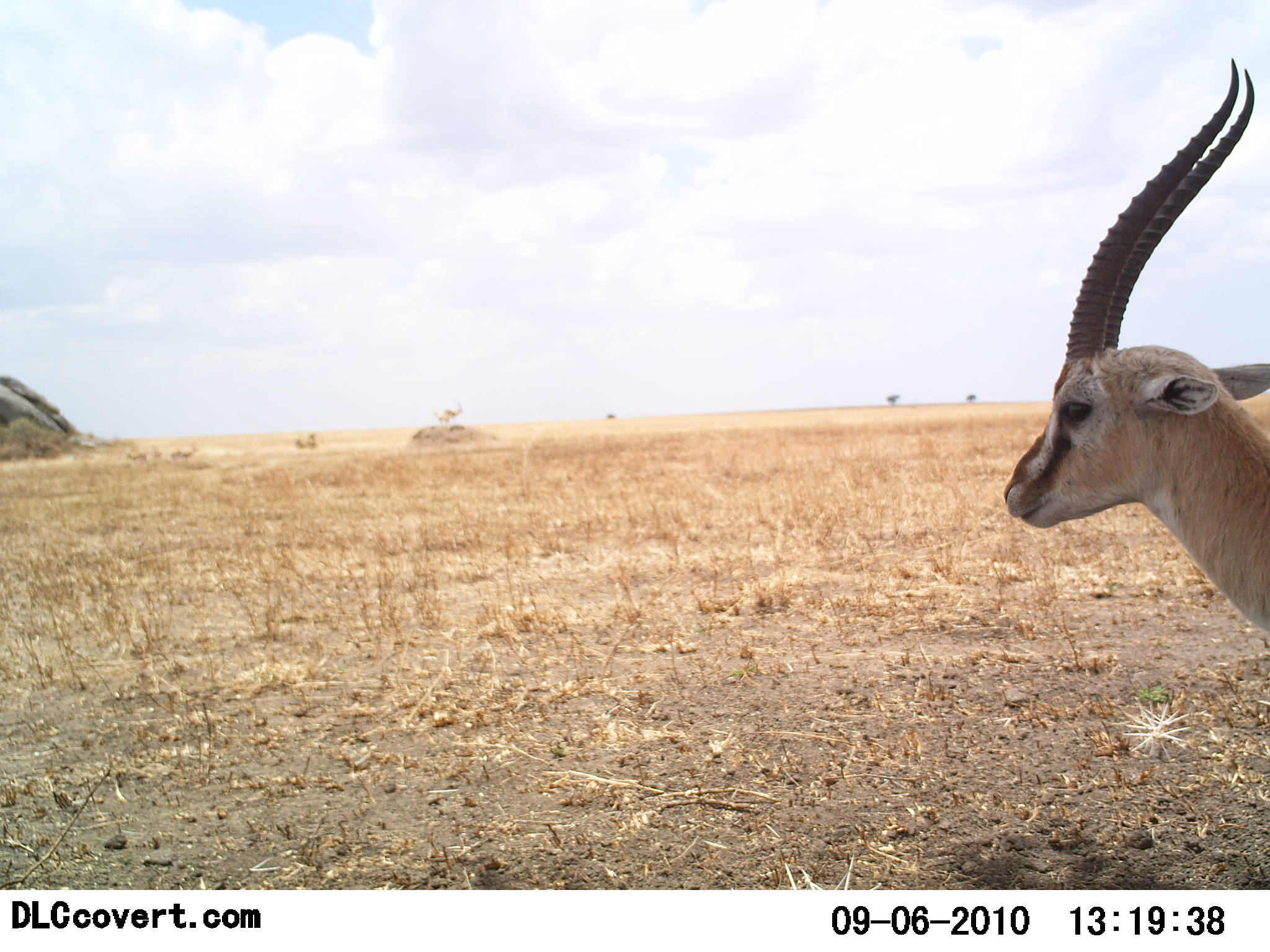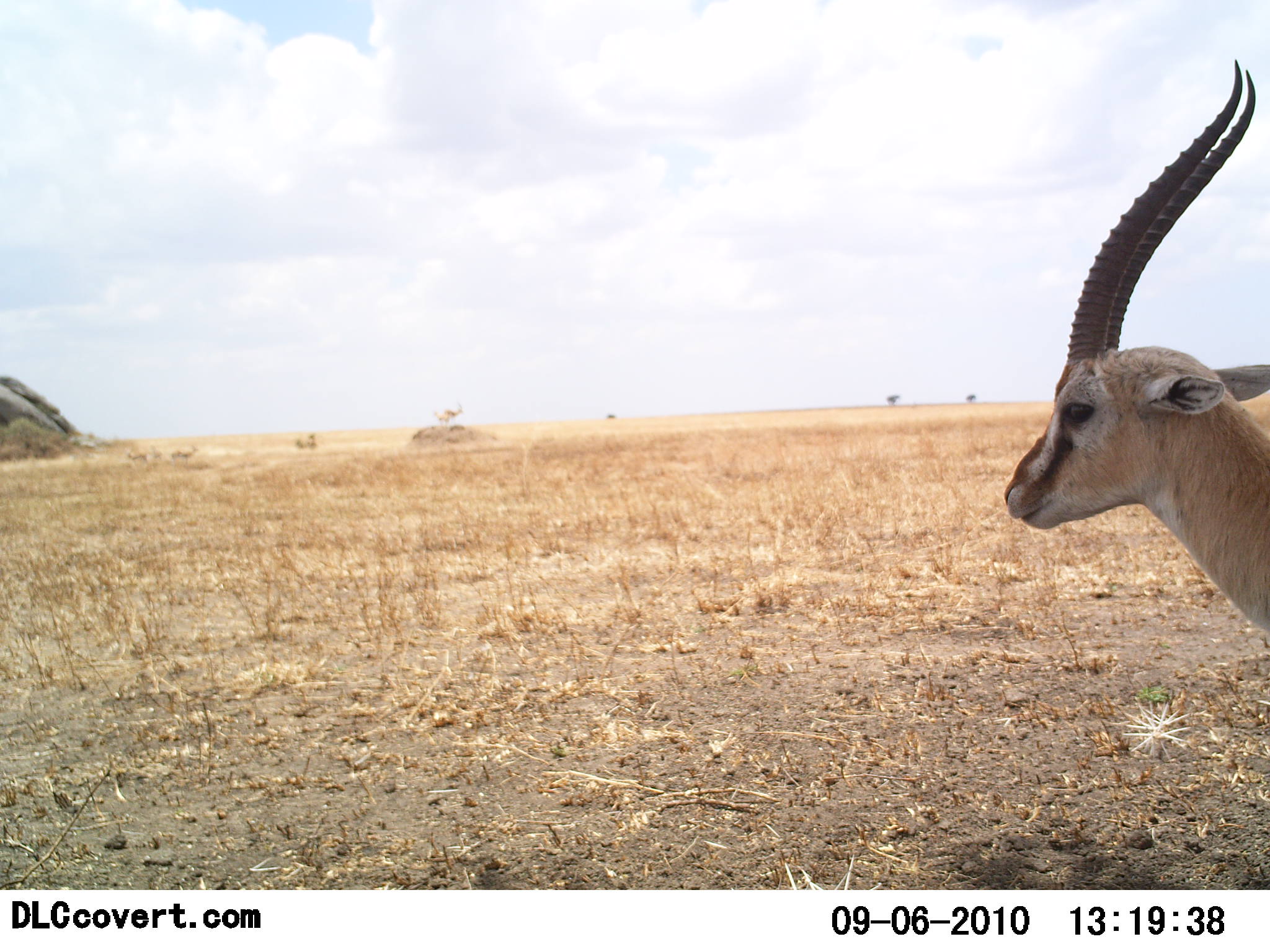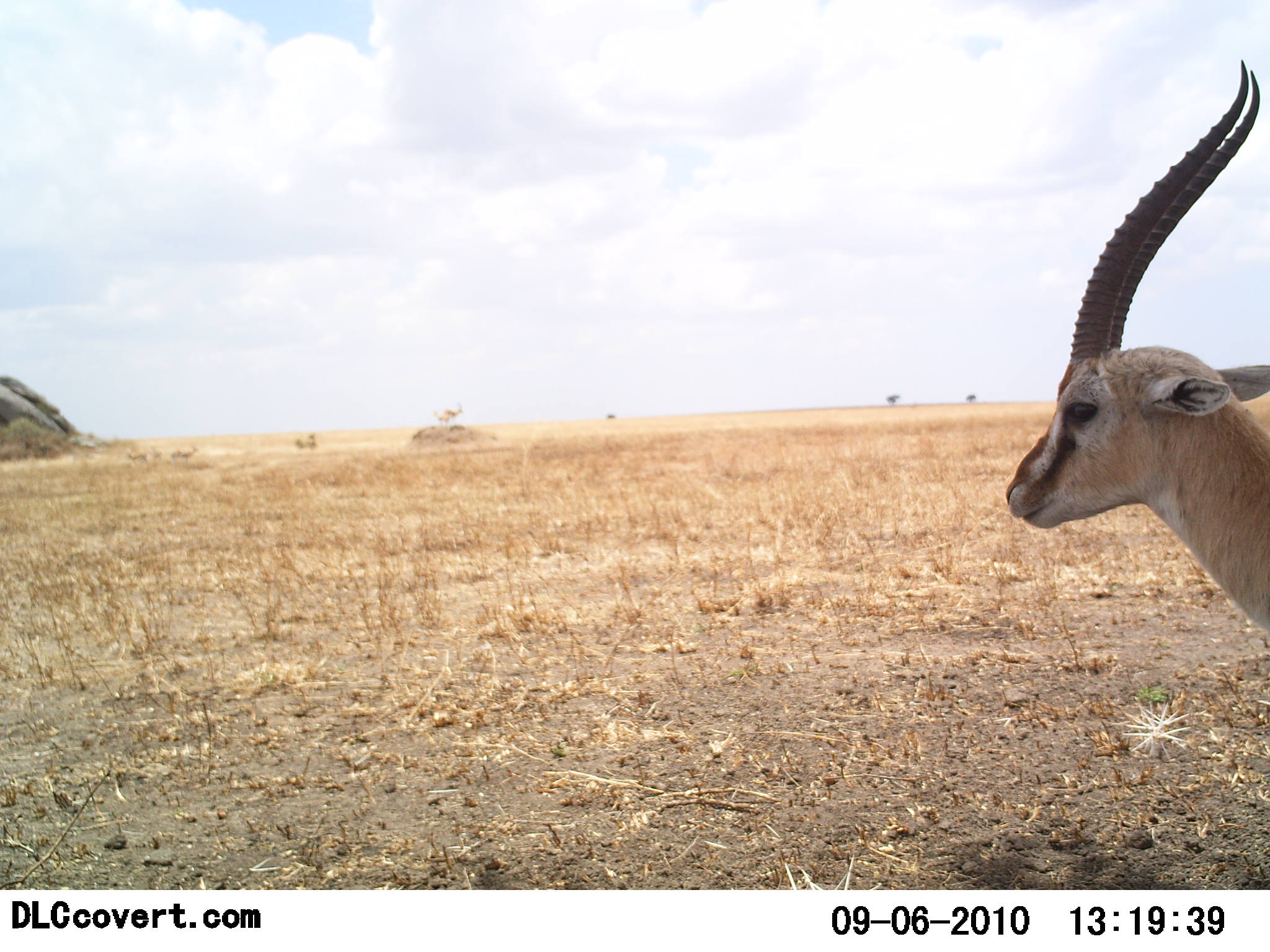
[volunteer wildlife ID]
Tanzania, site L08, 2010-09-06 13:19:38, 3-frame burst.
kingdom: Animalia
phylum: Chordata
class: Mammalia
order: Artiodactyla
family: Bovidae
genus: Eudorcas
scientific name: Eudorcas thomsonii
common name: thomson's gazelle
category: gazellethomsons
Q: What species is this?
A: Gazellethomsons (thomson's gazelle) (Eudorcas thomsonii).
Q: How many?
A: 1.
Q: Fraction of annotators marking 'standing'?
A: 100%.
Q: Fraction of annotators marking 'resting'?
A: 0%.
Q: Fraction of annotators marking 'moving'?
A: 0%.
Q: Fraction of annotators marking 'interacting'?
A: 0%.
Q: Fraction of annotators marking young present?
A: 0%.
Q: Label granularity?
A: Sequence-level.